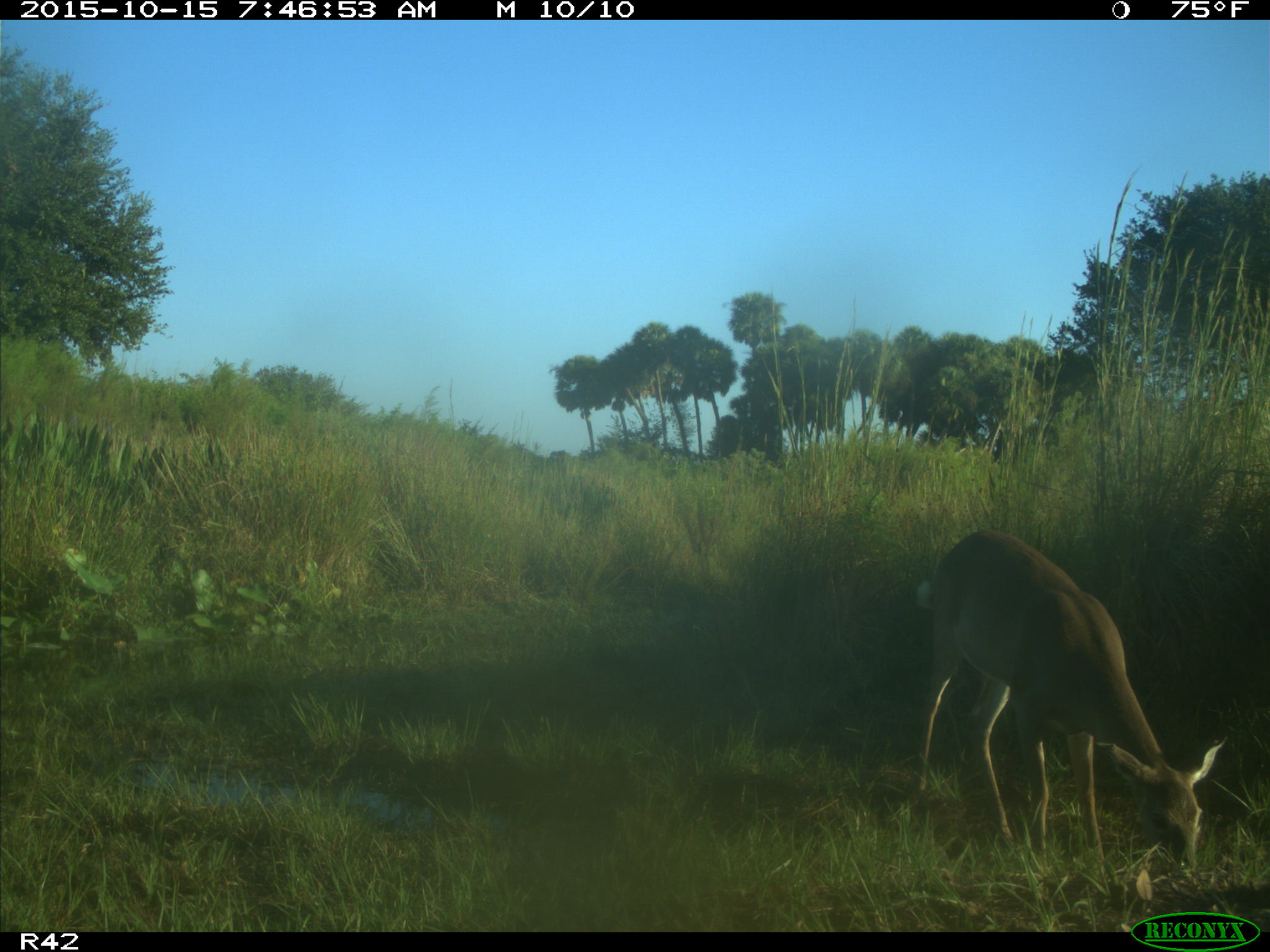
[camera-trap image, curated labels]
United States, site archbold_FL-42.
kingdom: Animalia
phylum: Chordata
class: Mammalia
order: Artiodactyla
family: Cervidae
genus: Odocoileus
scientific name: Odocoileus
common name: deer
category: unidentified deer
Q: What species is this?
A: Unidentified deer (deer) (Odocoileus).